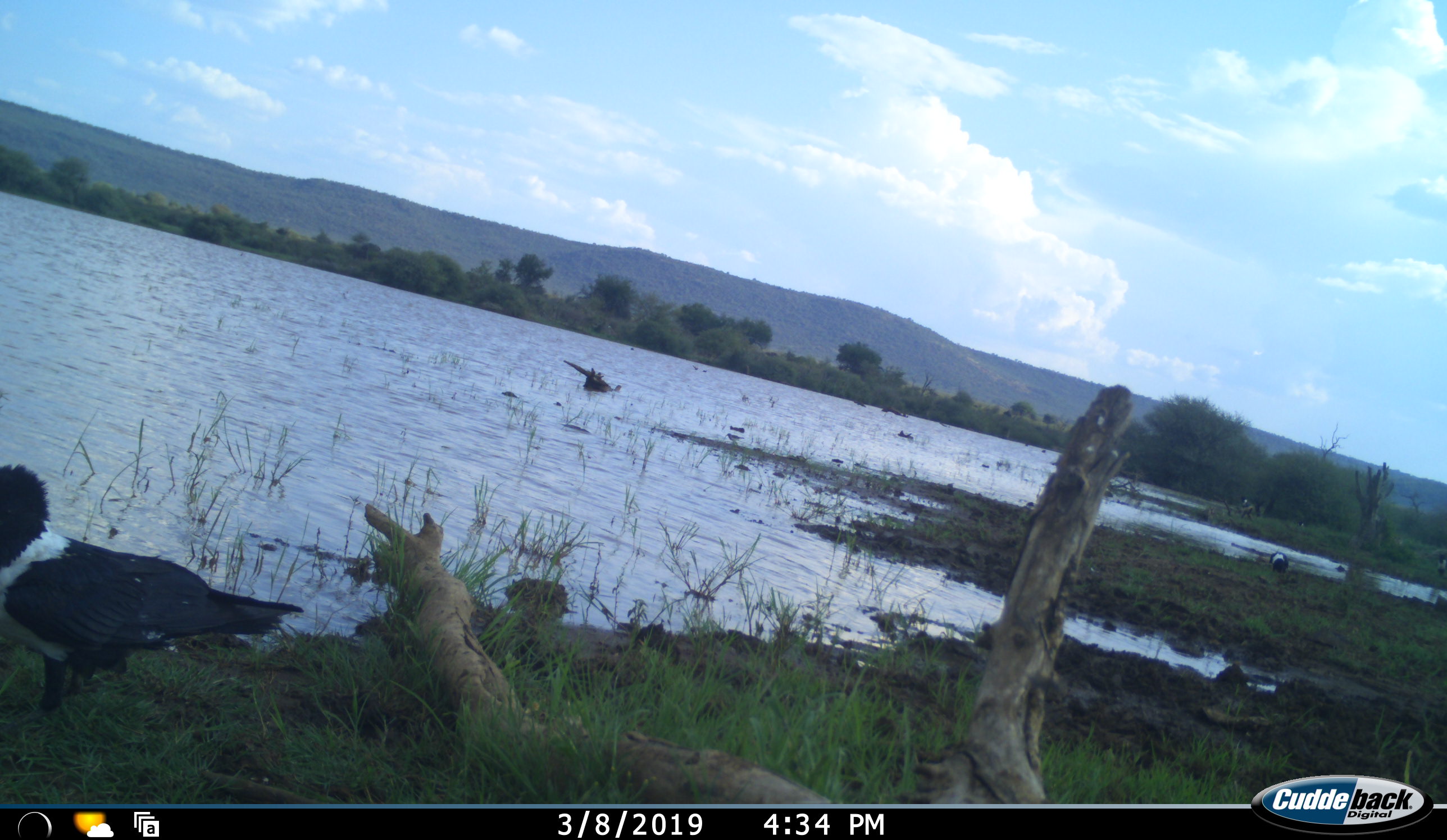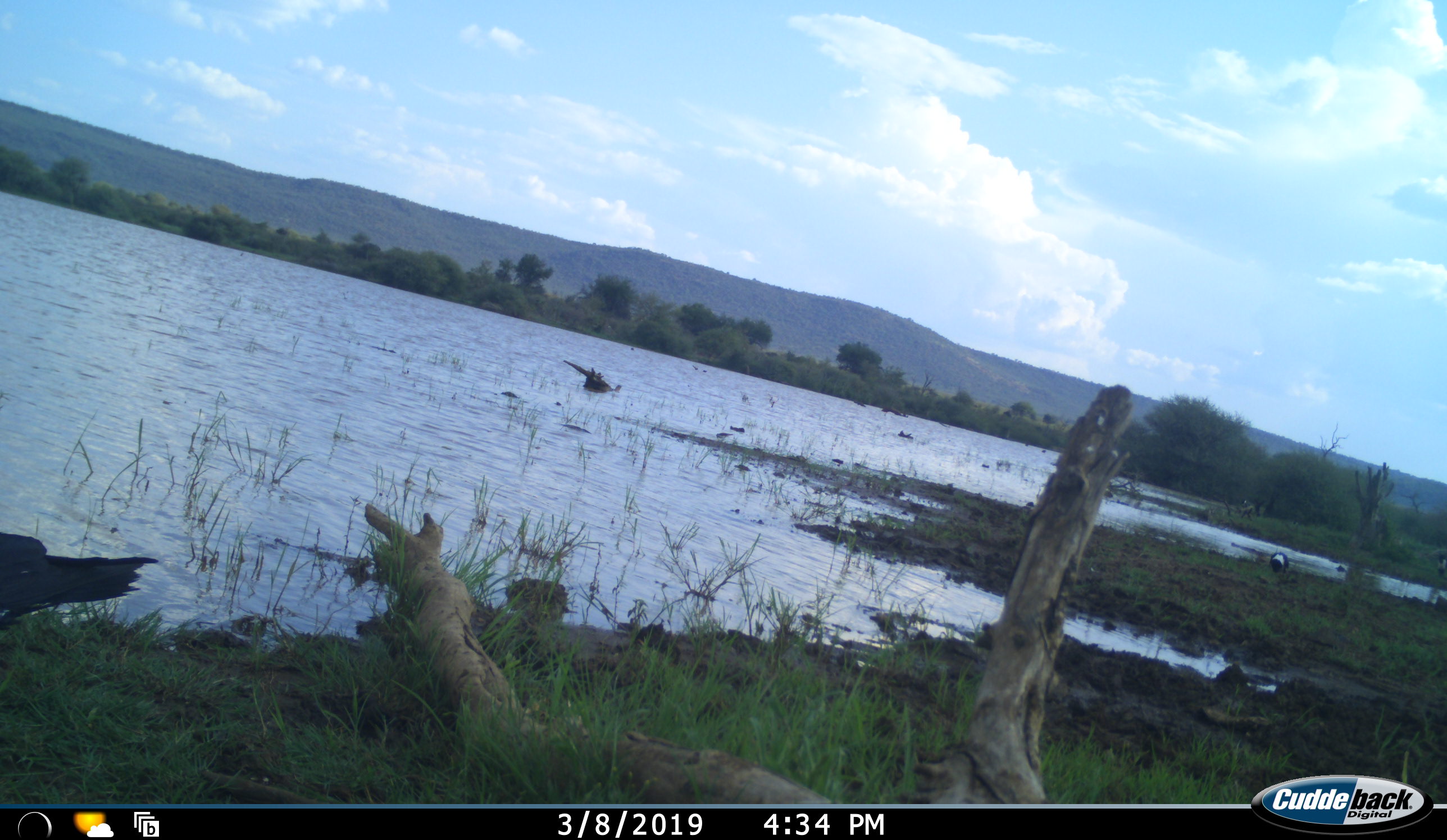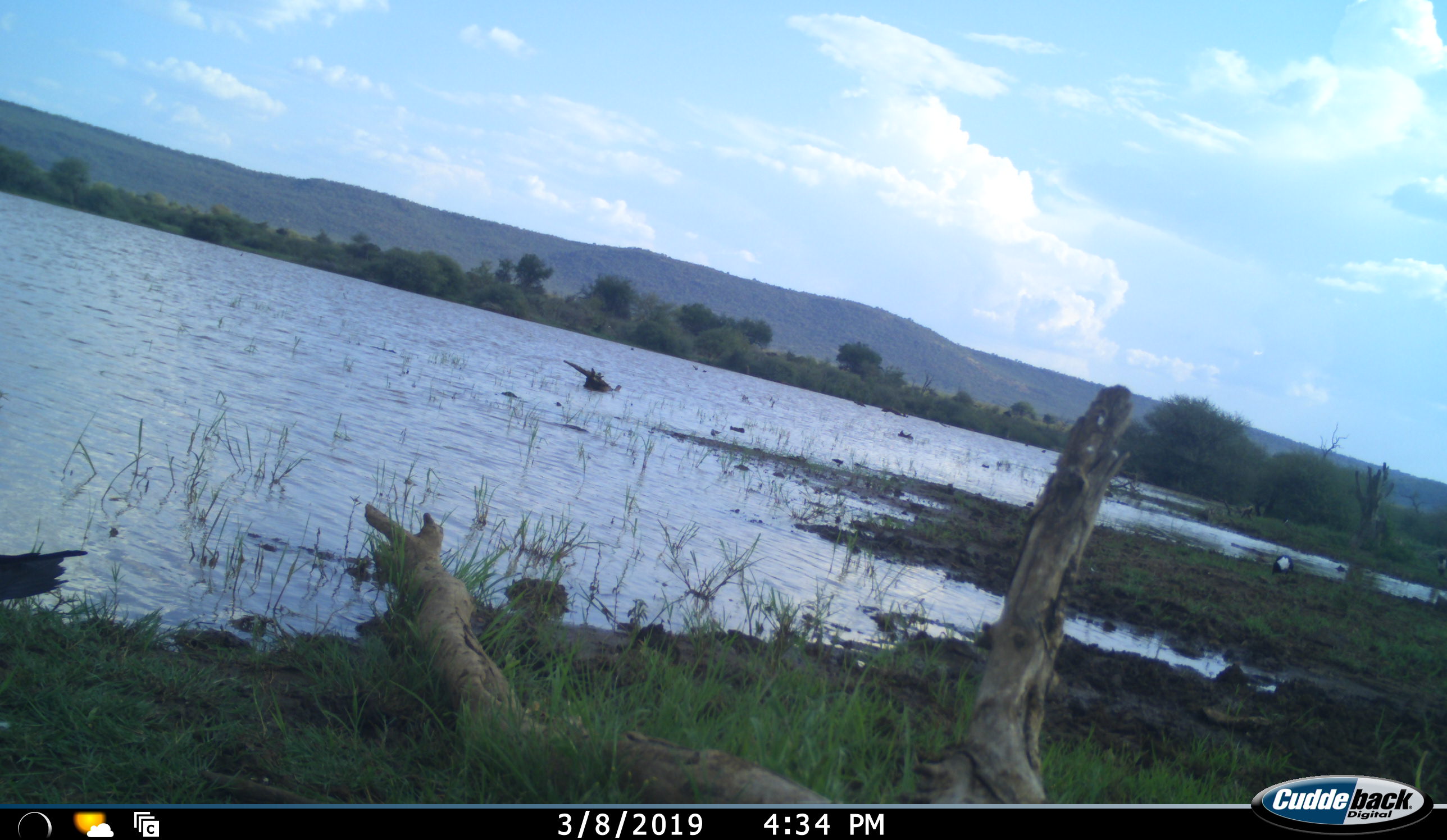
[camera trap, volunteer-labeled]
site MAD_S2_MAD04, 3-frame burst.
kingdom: Animalia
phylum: Chordata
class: Aves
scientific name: Aves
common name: bird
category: birdother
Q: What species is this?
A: Birdother (bird) (Aves).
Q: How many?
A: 1.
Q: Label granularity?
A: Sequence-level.